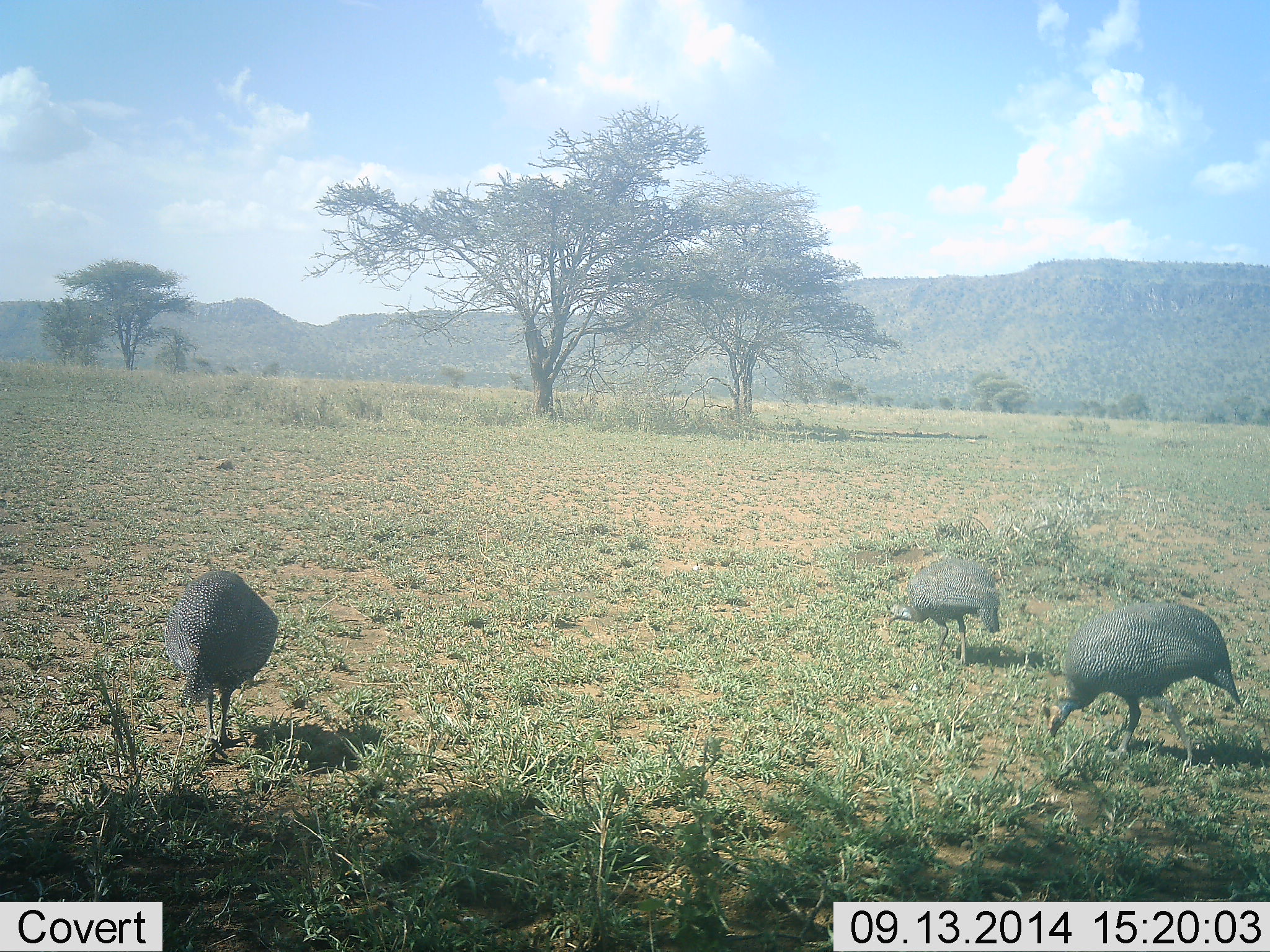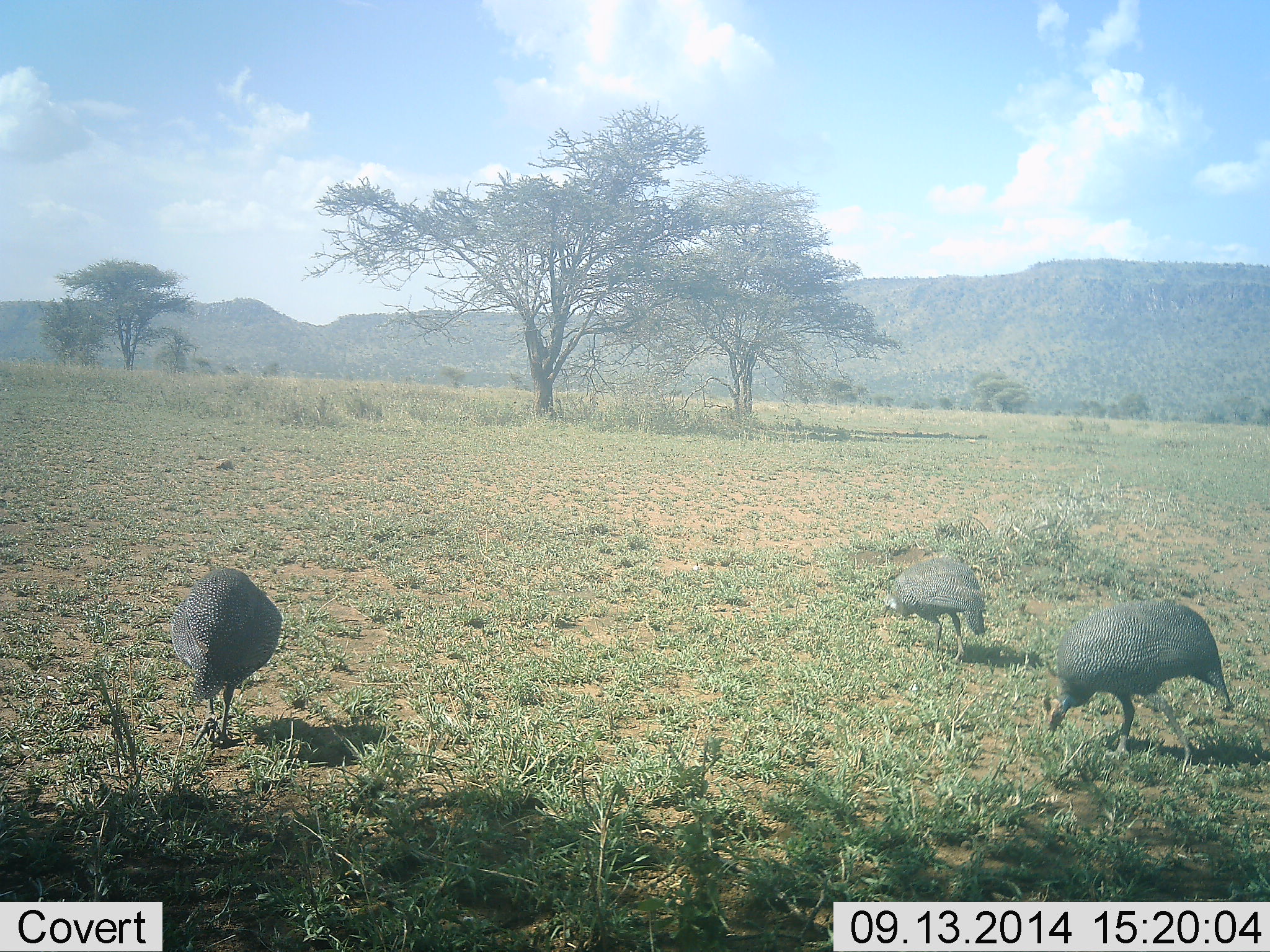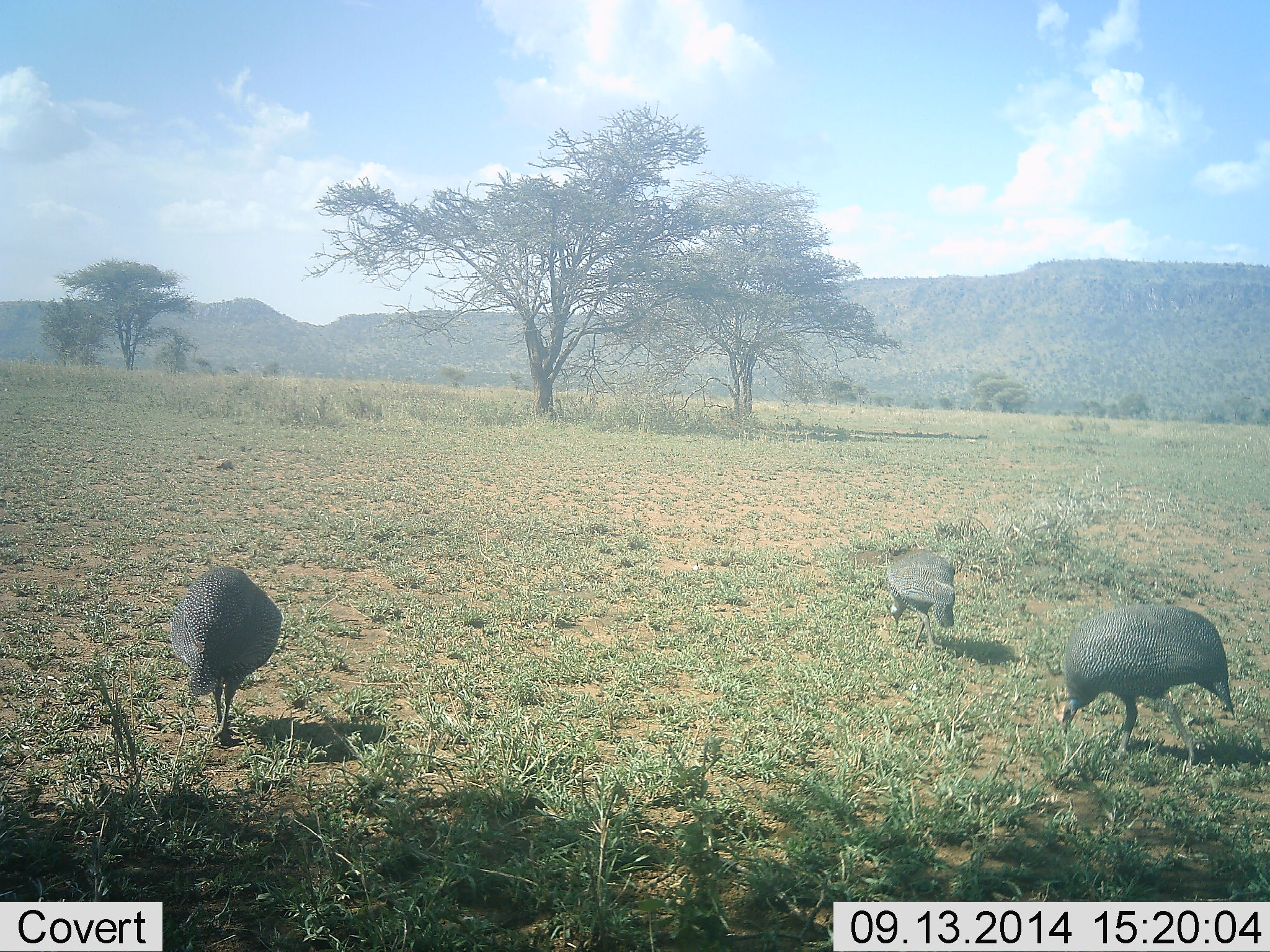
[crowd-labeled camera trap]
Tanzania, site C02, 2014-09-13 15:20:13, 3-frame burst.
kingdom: Animalia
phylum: Chordata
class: Aves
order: Galliformes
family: Numididae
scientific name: Numididae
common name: guinea fowl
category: guineafowl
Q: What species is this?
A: Guineafowl (guinea fowl) (Numididae).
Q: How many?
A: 3.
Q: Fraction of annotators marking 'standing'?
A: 10%.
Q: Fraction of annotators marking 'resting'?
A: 0%.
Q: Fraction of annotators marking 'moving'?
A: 30%.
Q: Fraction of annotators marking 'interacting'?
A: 10%.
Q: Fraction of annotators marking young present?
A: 0%.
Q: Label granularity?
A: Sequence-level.